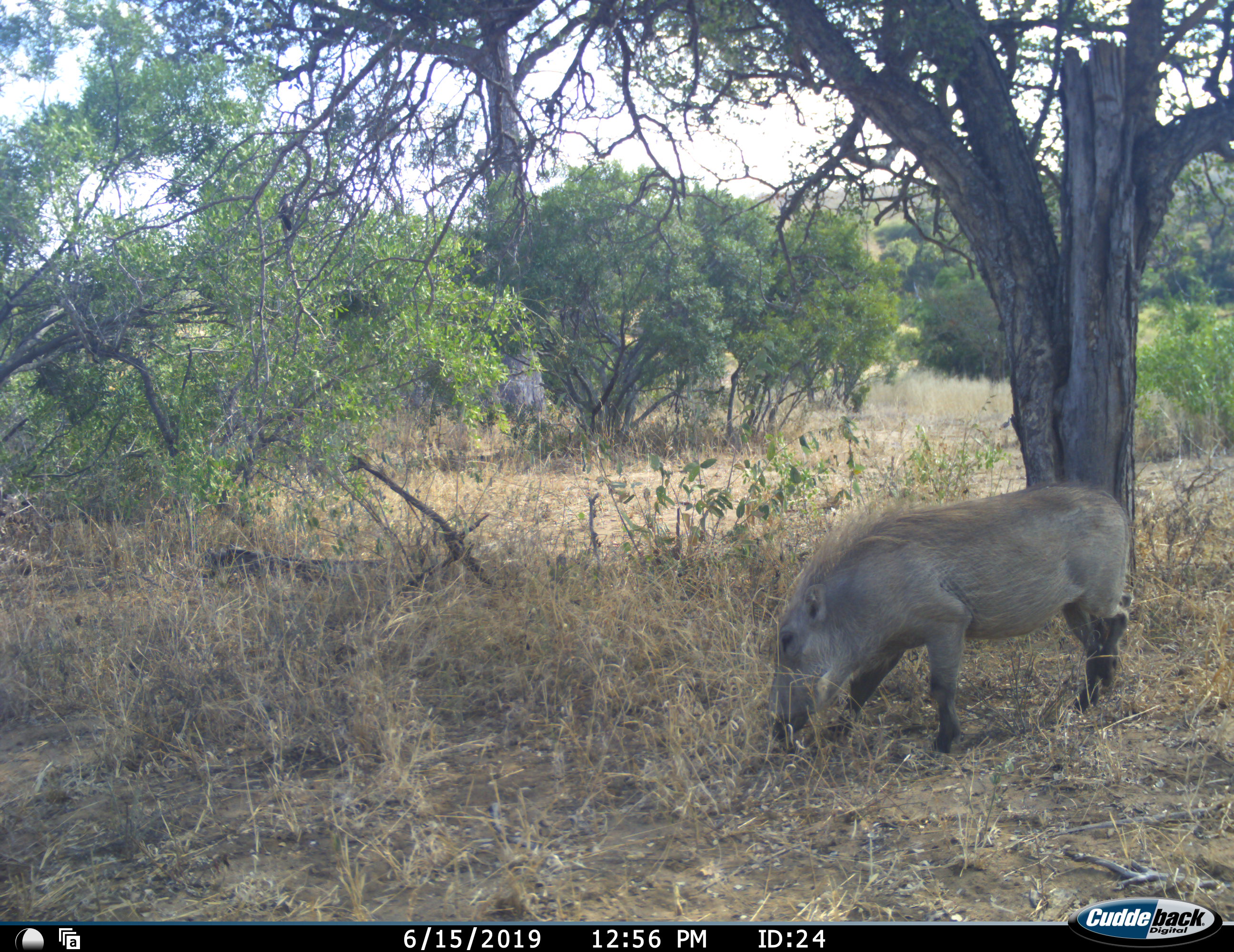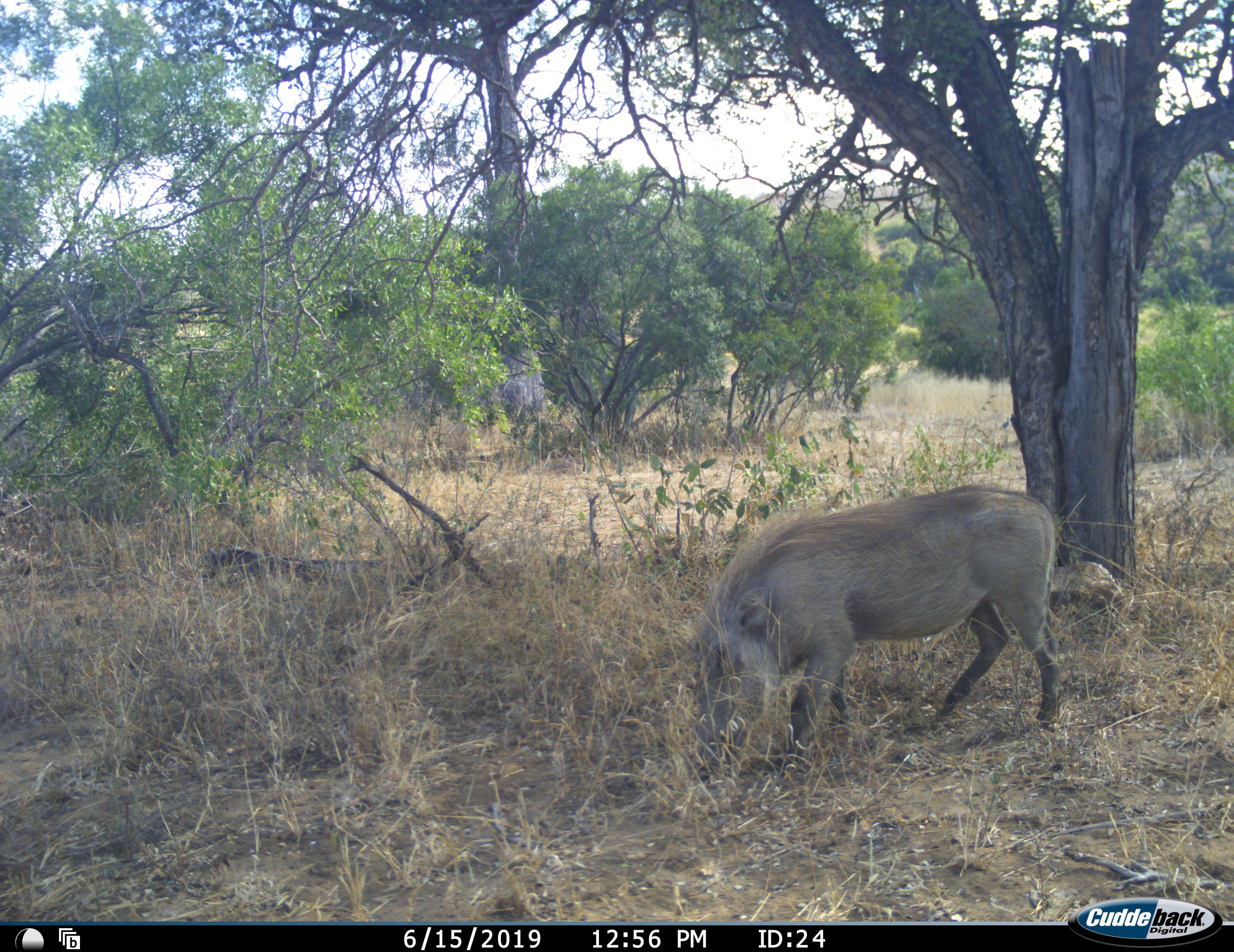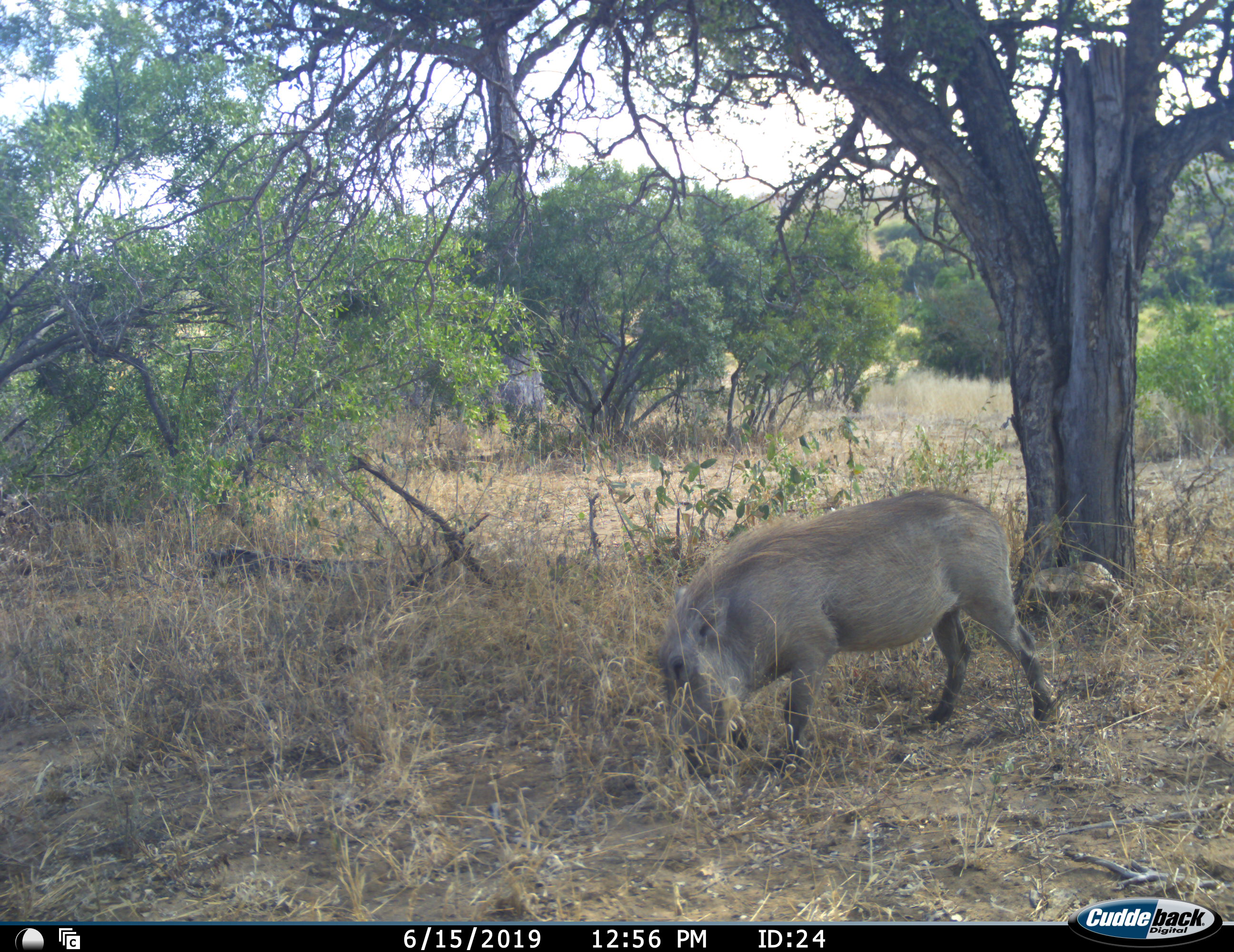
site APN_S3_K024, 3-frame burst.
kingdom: Animalia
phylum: Chordata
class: Mammalia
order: Artiodactyla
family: Suidae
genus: Phacochoerus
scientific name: Phacochoerus africanus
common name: warthog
Warthog (Phacochoerus africanus), count 1. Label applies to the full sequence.